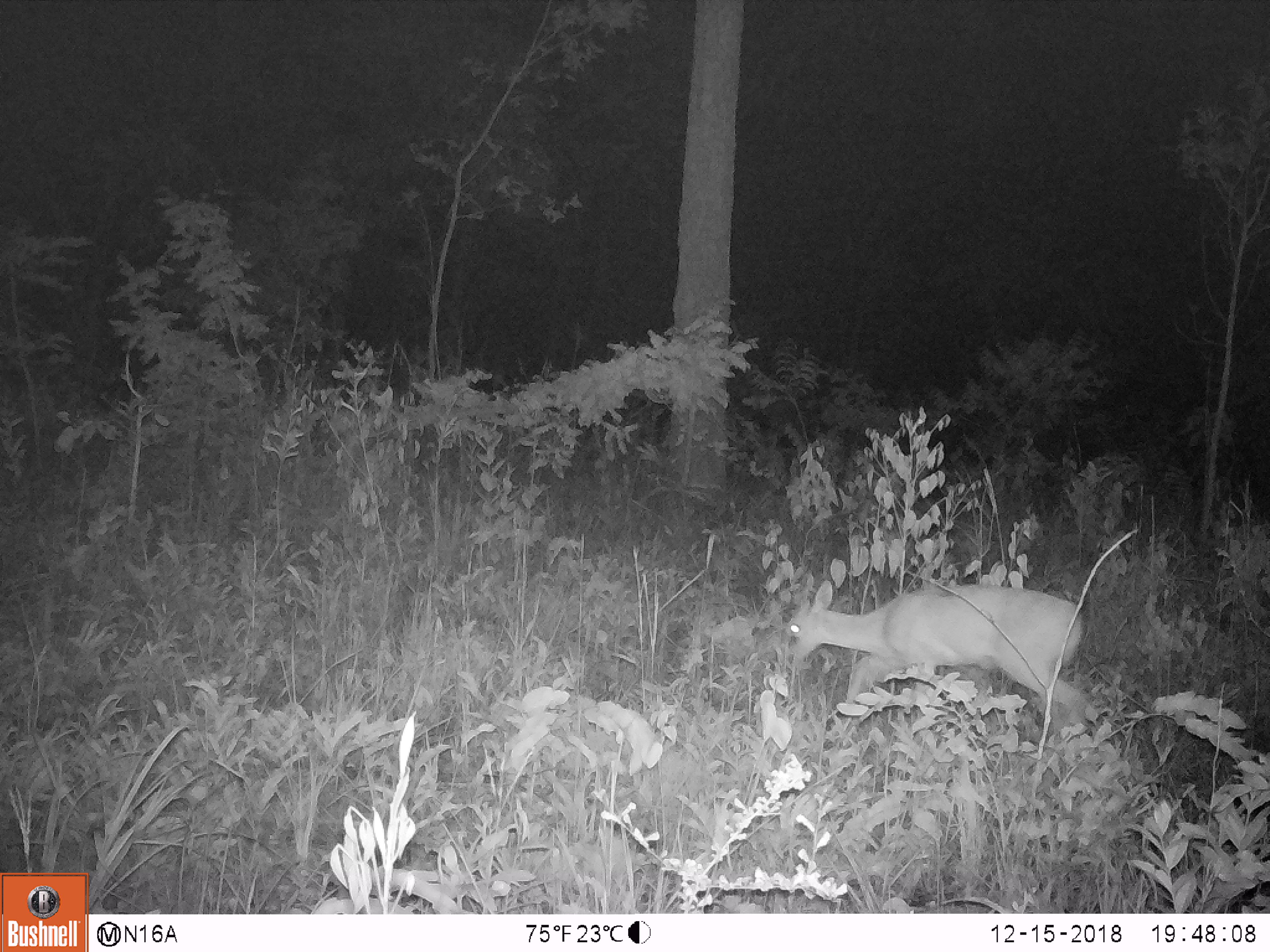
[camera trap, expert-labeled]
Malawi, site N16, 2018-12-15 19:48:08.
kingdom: Animalia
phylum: Chordata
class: Mammalia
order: Artiodactyla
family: Bovidae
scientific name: Antilopinae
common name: small antelope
Small antelope (Antilopinae), count 1.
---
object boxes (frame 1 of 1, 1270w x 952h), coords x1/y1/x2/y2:
small antelope: 771/565/1096/746